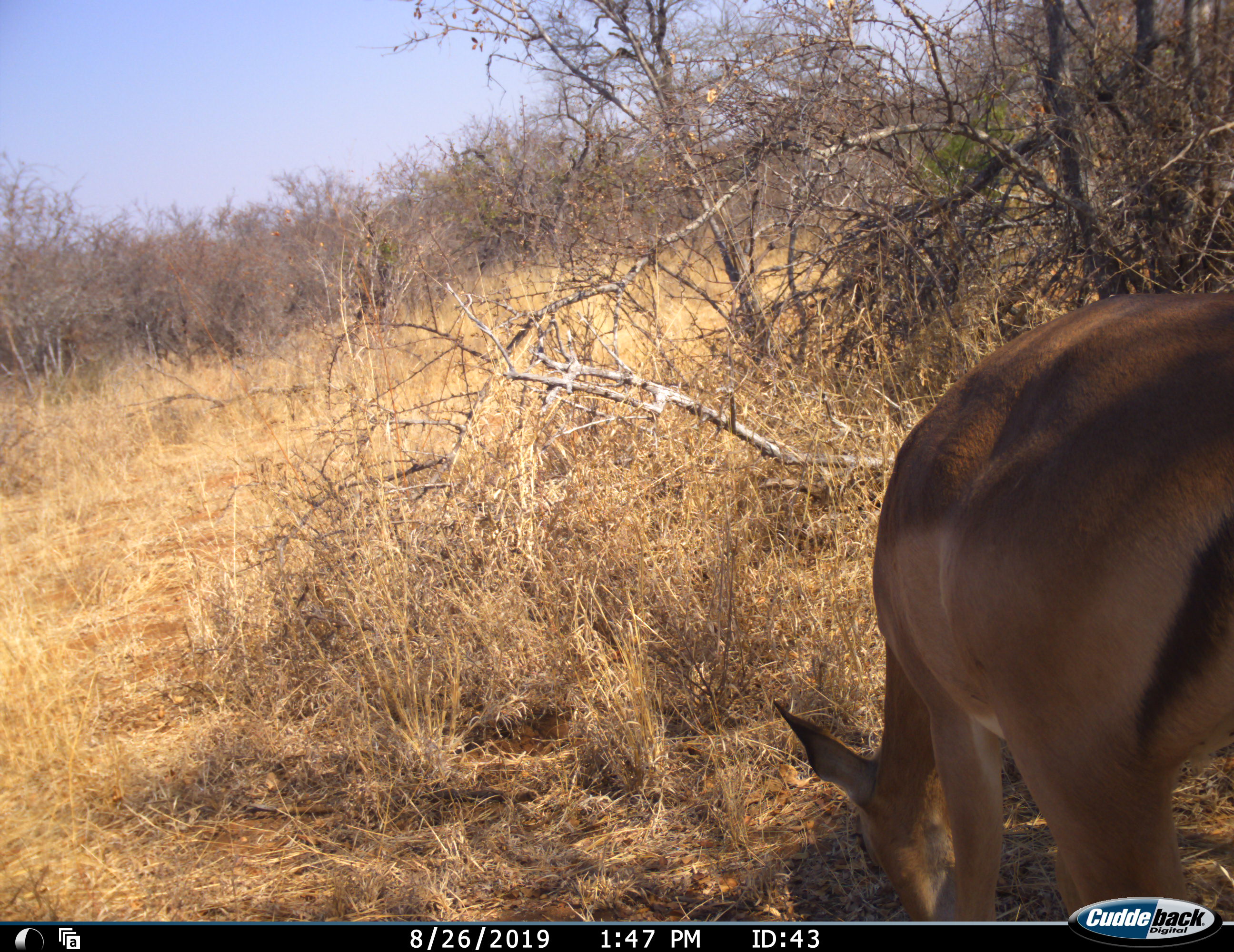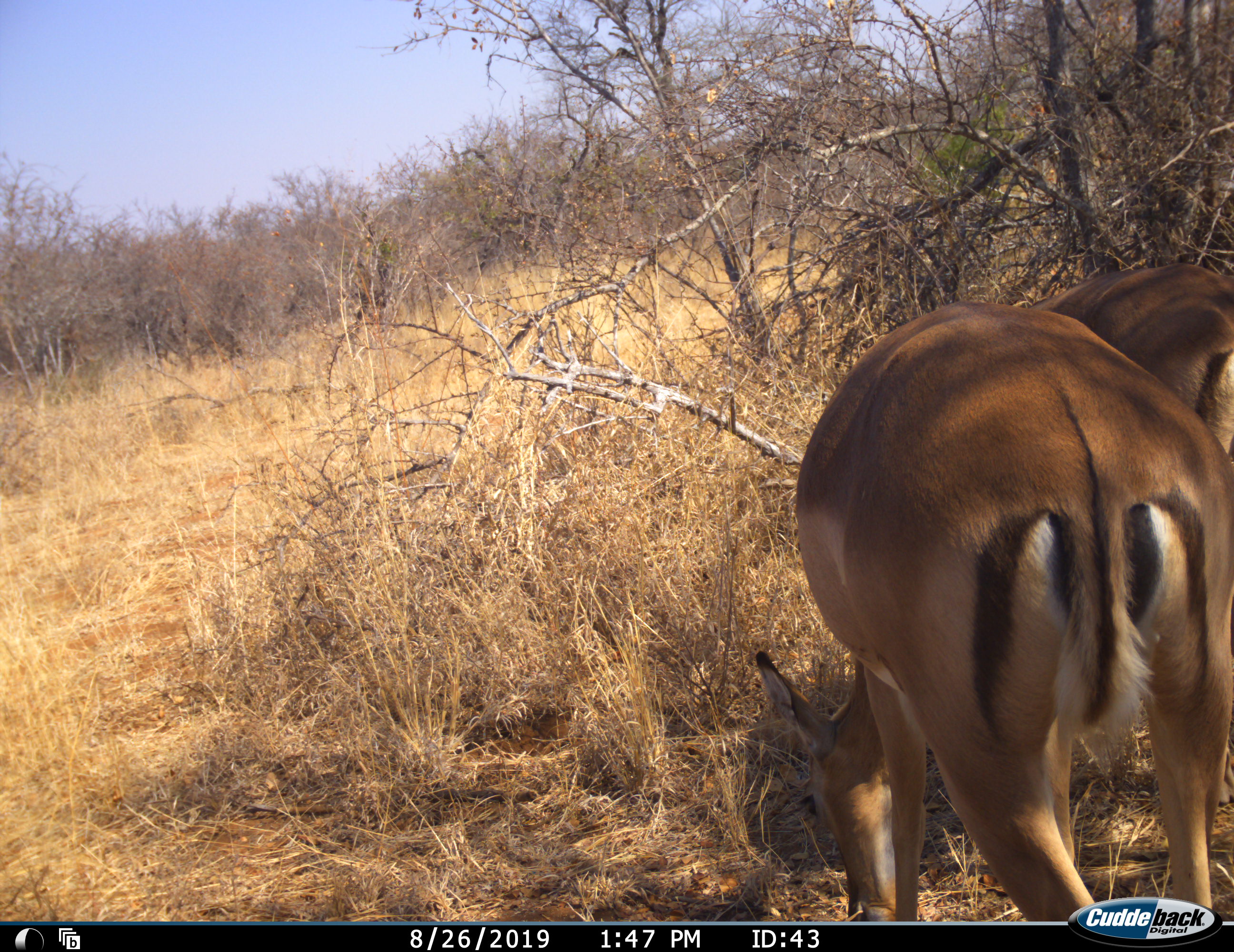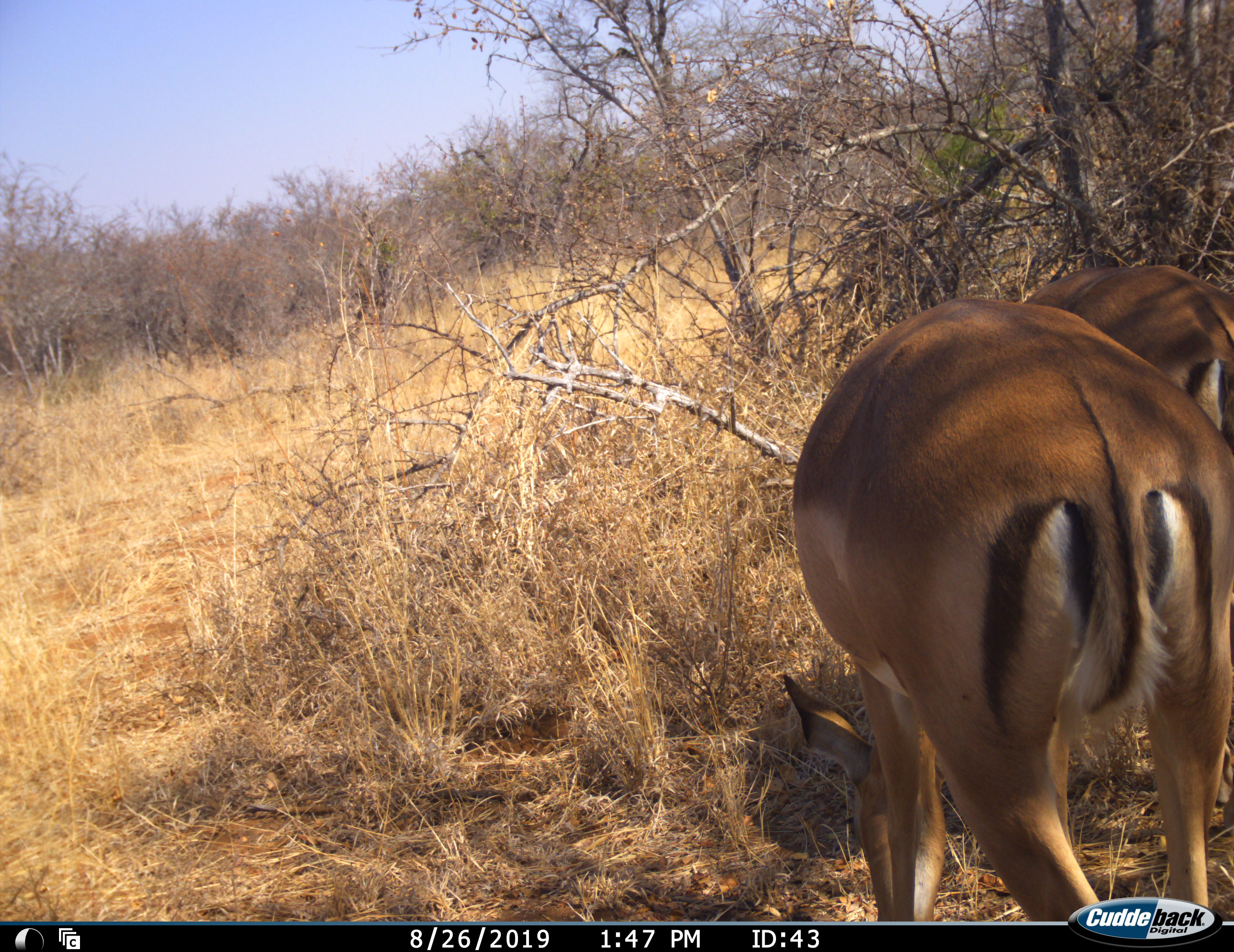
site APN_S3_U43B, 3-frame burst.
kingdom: Animalia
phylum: Chordata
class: Mammalia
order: Artiodactyla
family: Bovidae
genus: Aepyceros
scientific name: Aepyceros melampus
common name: impala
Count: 2.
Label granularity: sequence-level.